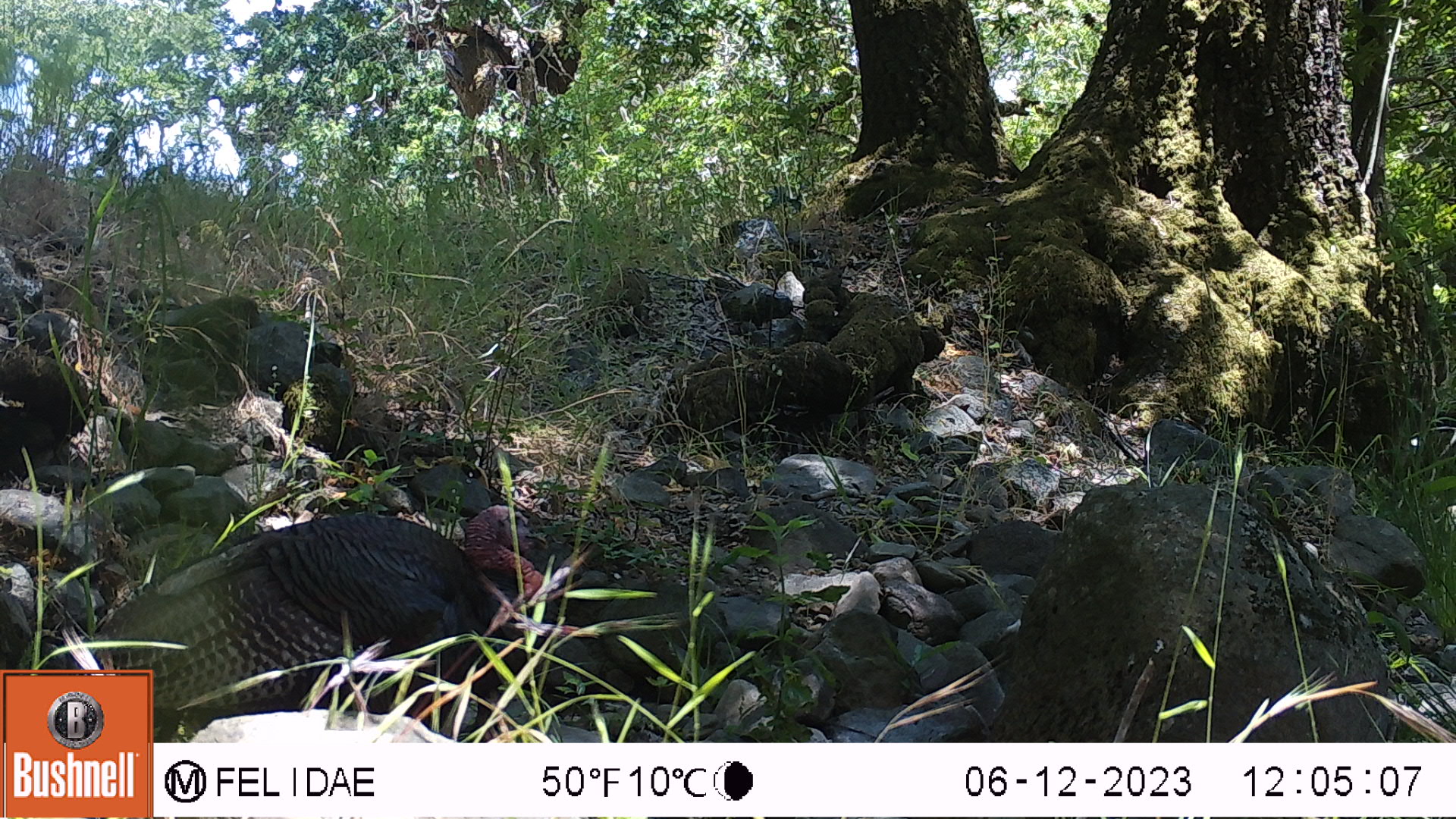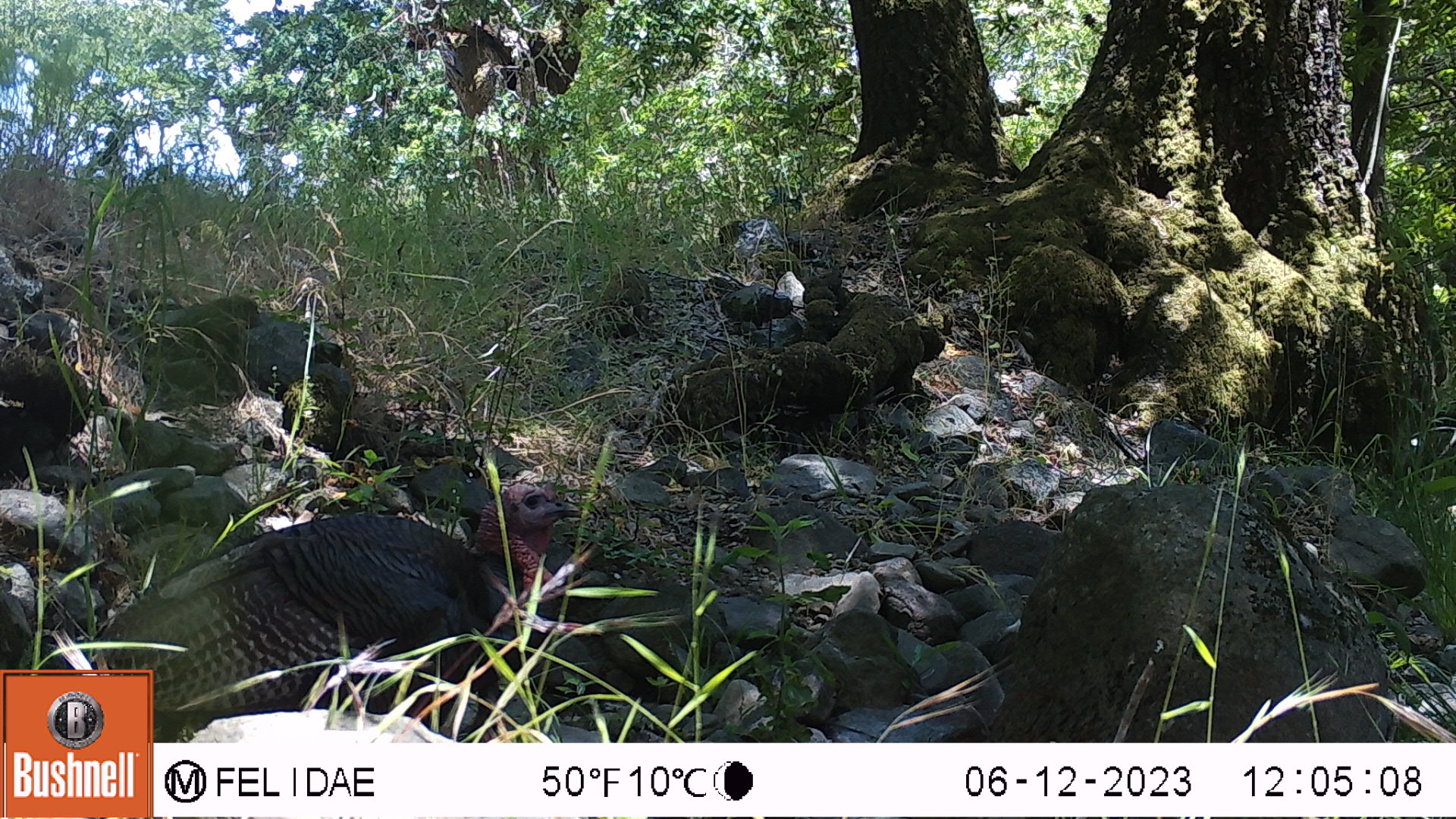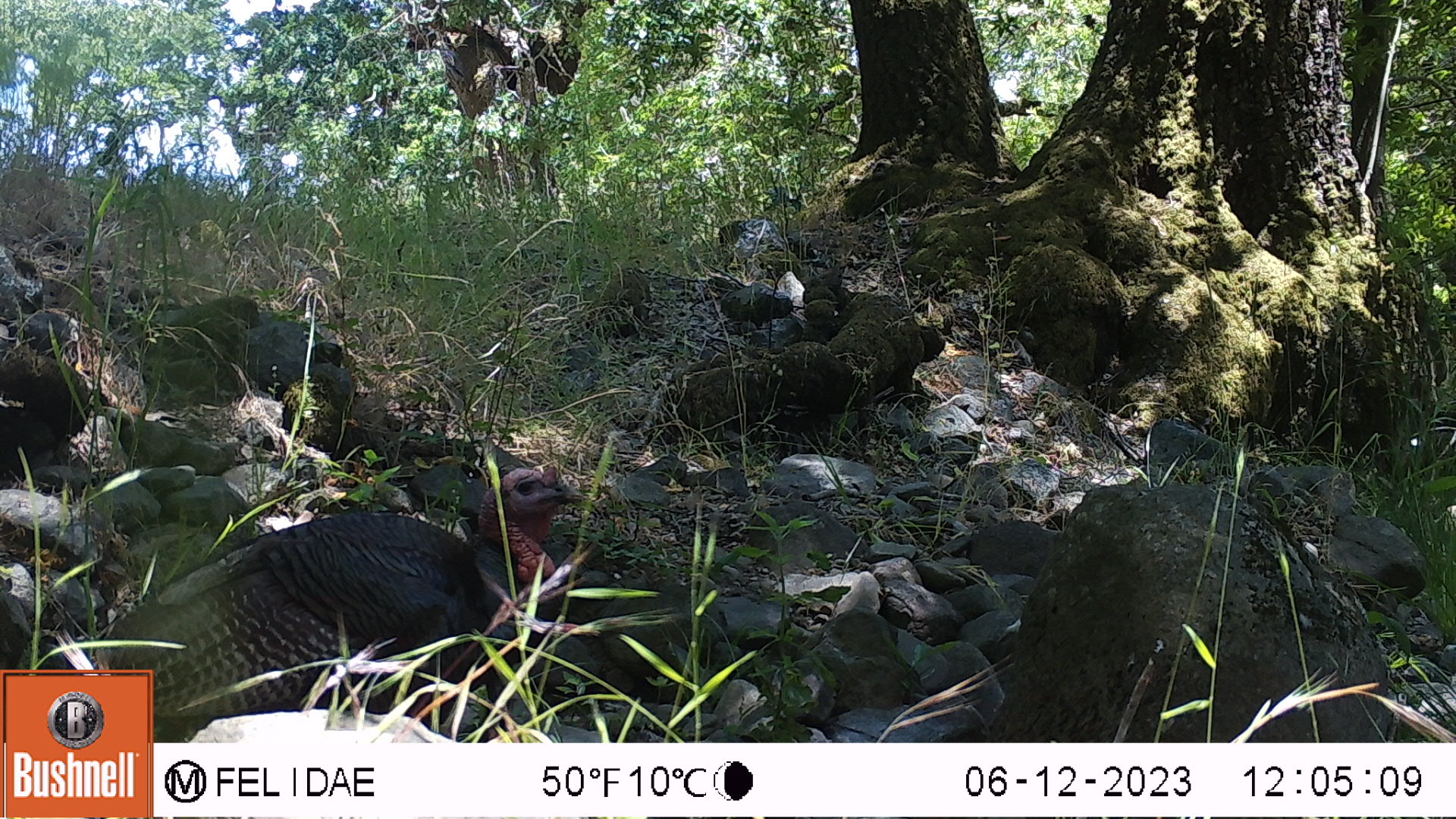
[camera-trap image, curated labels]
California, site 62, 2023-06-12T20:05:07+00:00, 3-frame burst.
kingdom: Animalia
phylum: Chordata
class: Aves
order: Galliformes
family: Phasianidae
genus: Meleagris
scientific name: Meleagris gallopavo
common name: turkey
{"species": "turkey (Meleagris gallopavo)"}